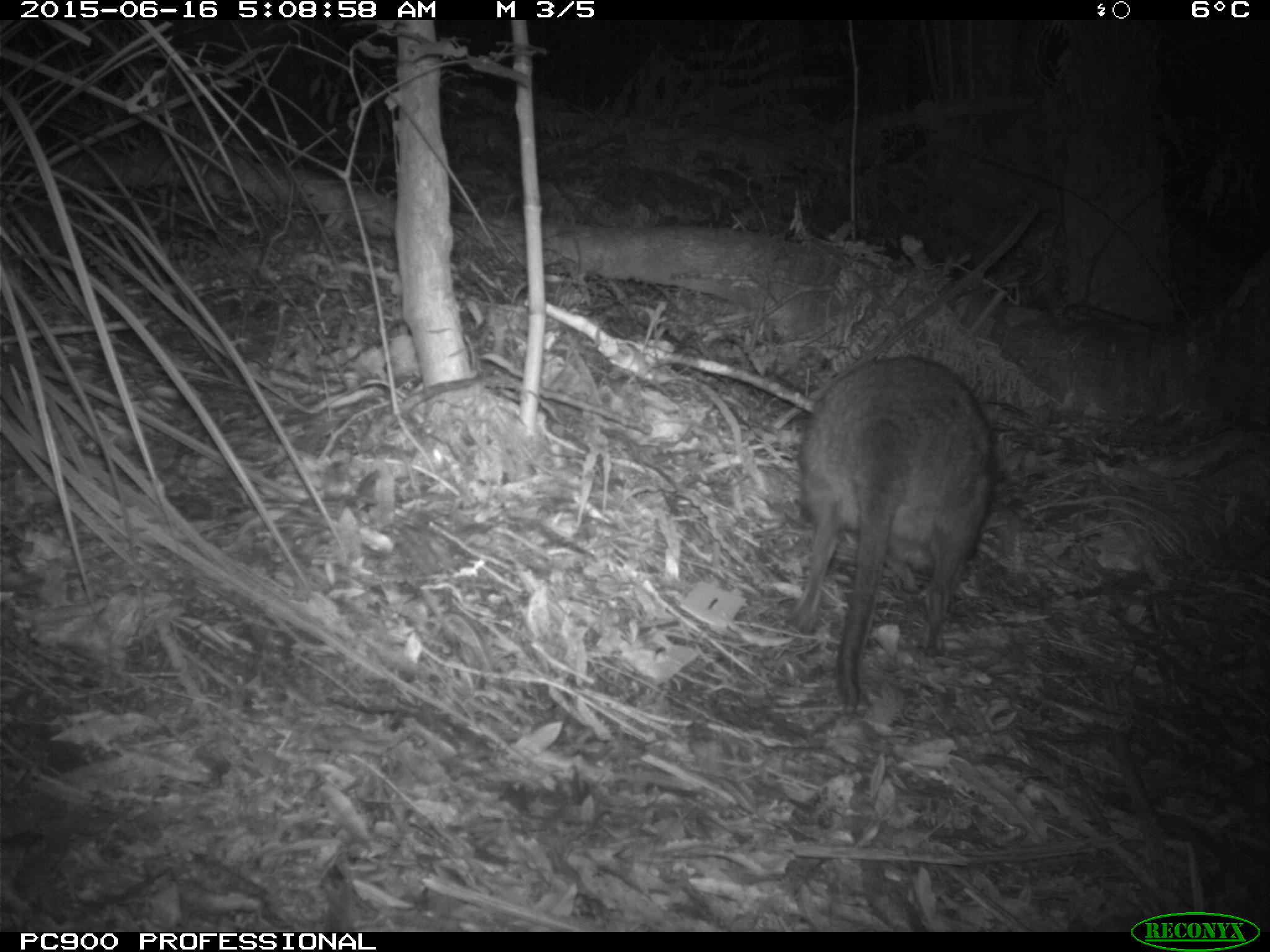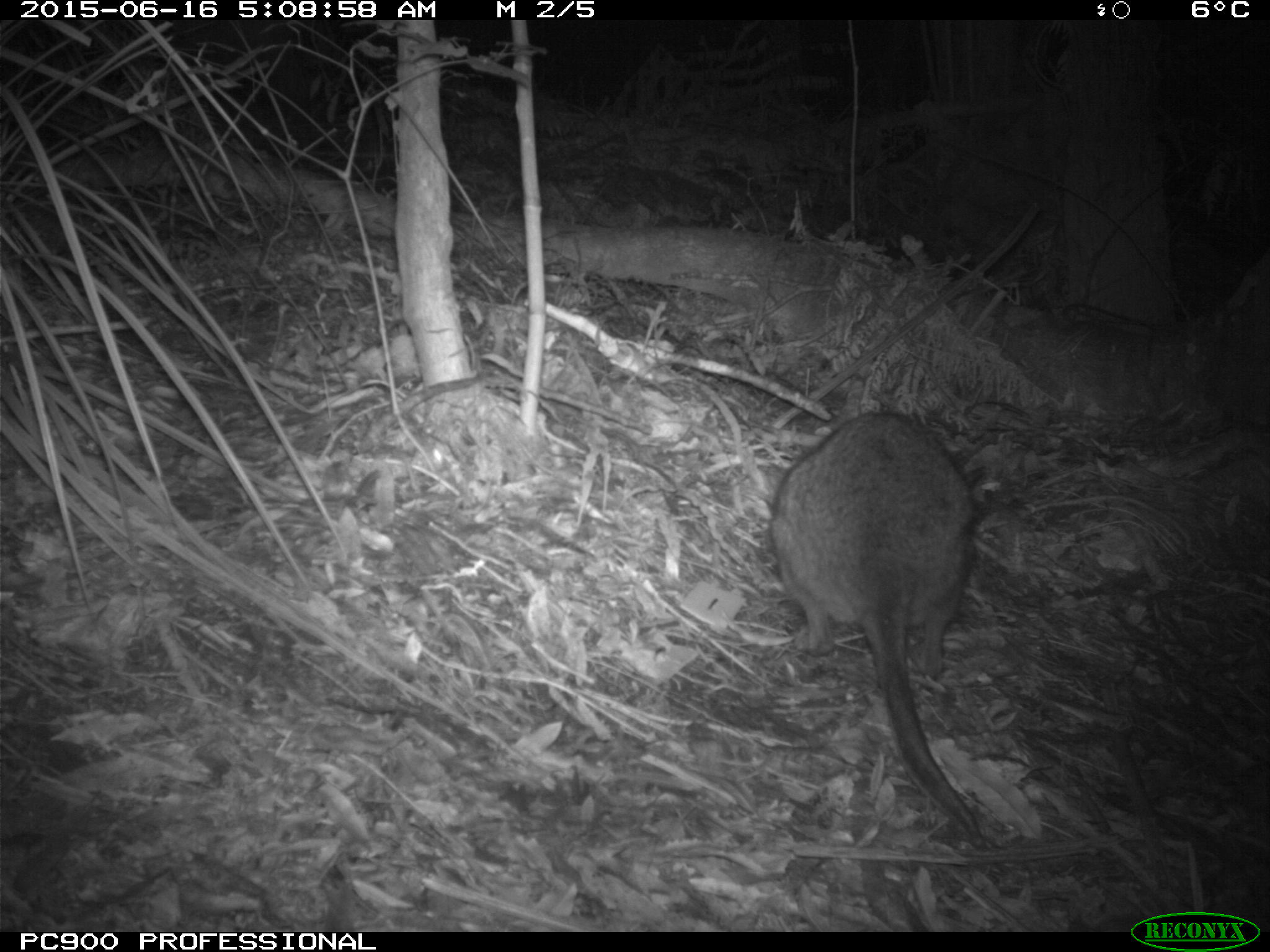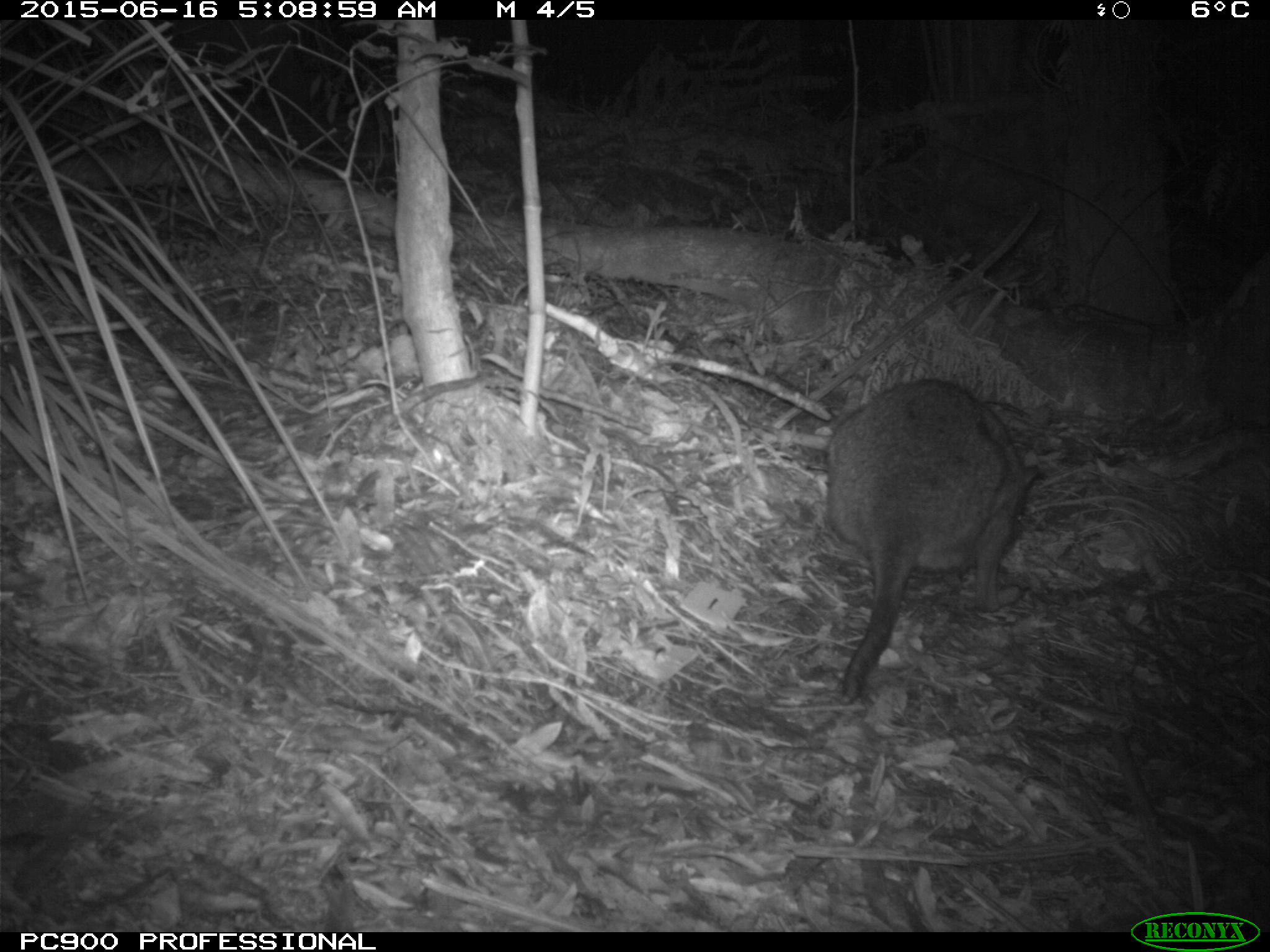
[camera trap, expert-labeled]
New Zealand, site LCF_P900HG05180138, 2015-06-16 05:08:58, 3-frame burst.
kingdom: Animalia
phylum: Chordata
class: Mammalia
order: Diprotodontia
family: Macropodidae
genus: Notamacropus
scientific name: Notamacropus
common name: wallaby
Wallaby (Notamacropus).